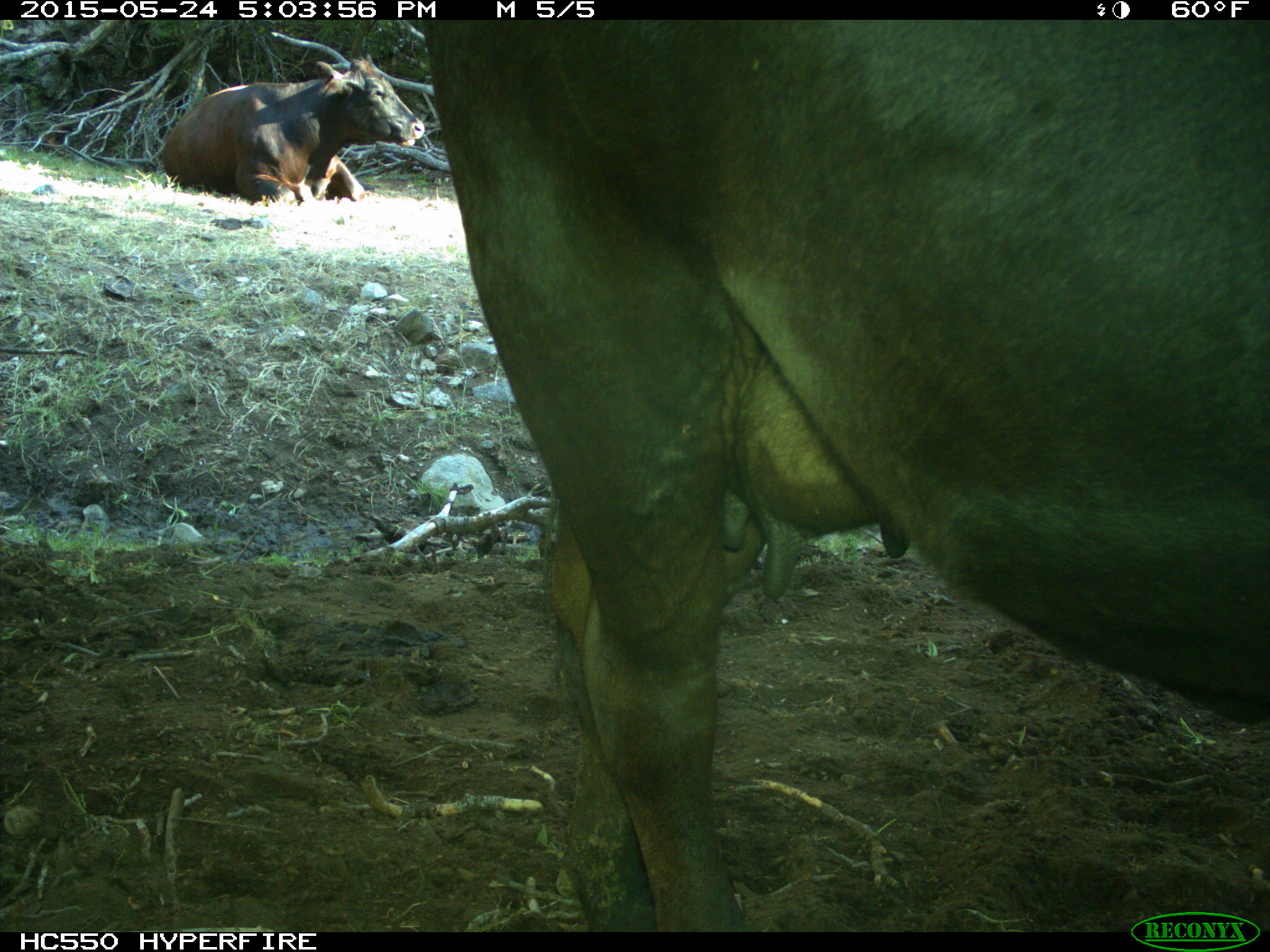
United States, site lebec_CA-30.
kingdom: Animalia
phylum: Chordata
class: Mammalia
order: Artiodactyla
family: Bovidae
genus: Bos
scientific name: Bos taurus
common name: domestic cow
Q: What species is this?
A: Bos taurus (domestic cow).